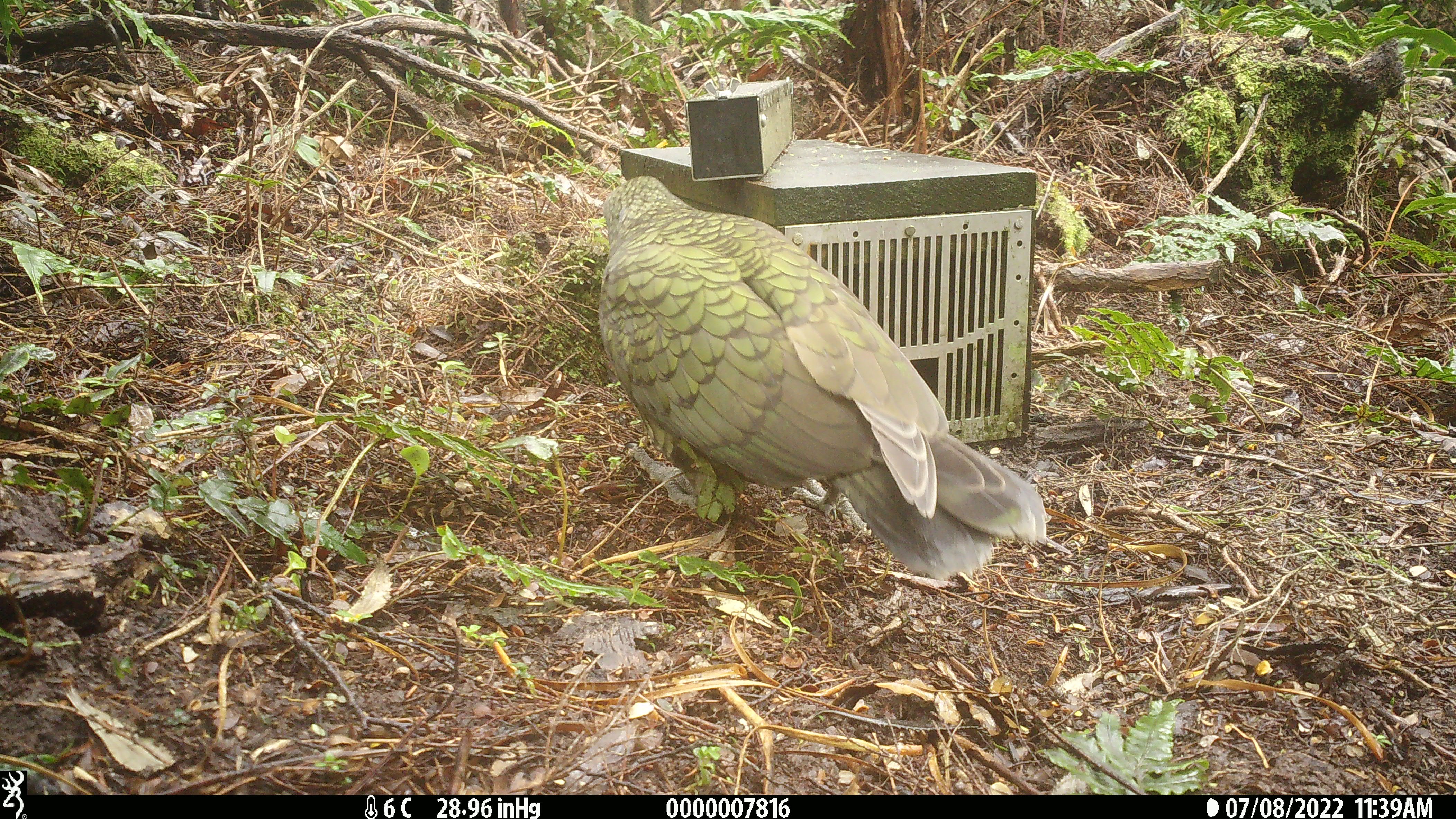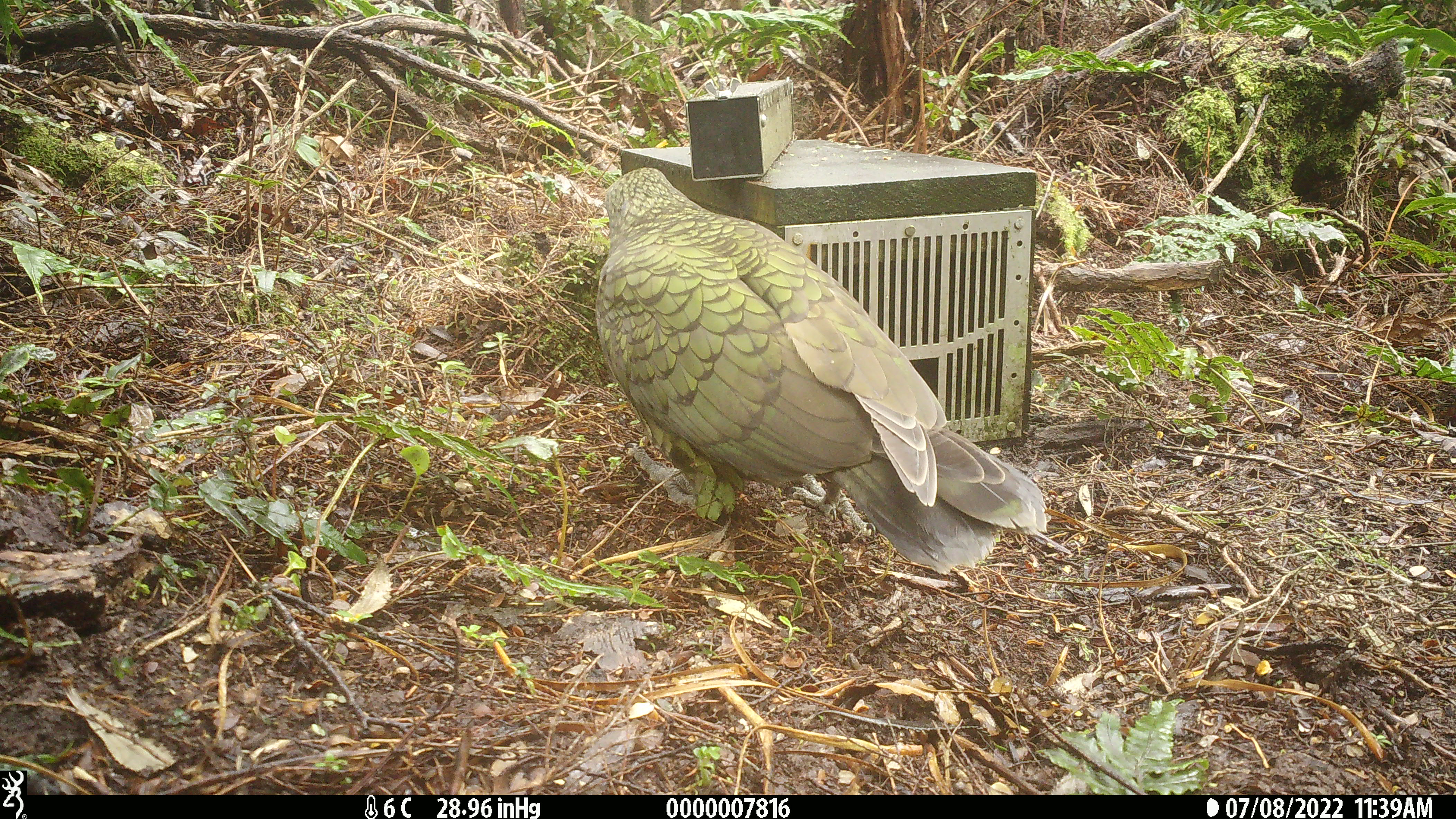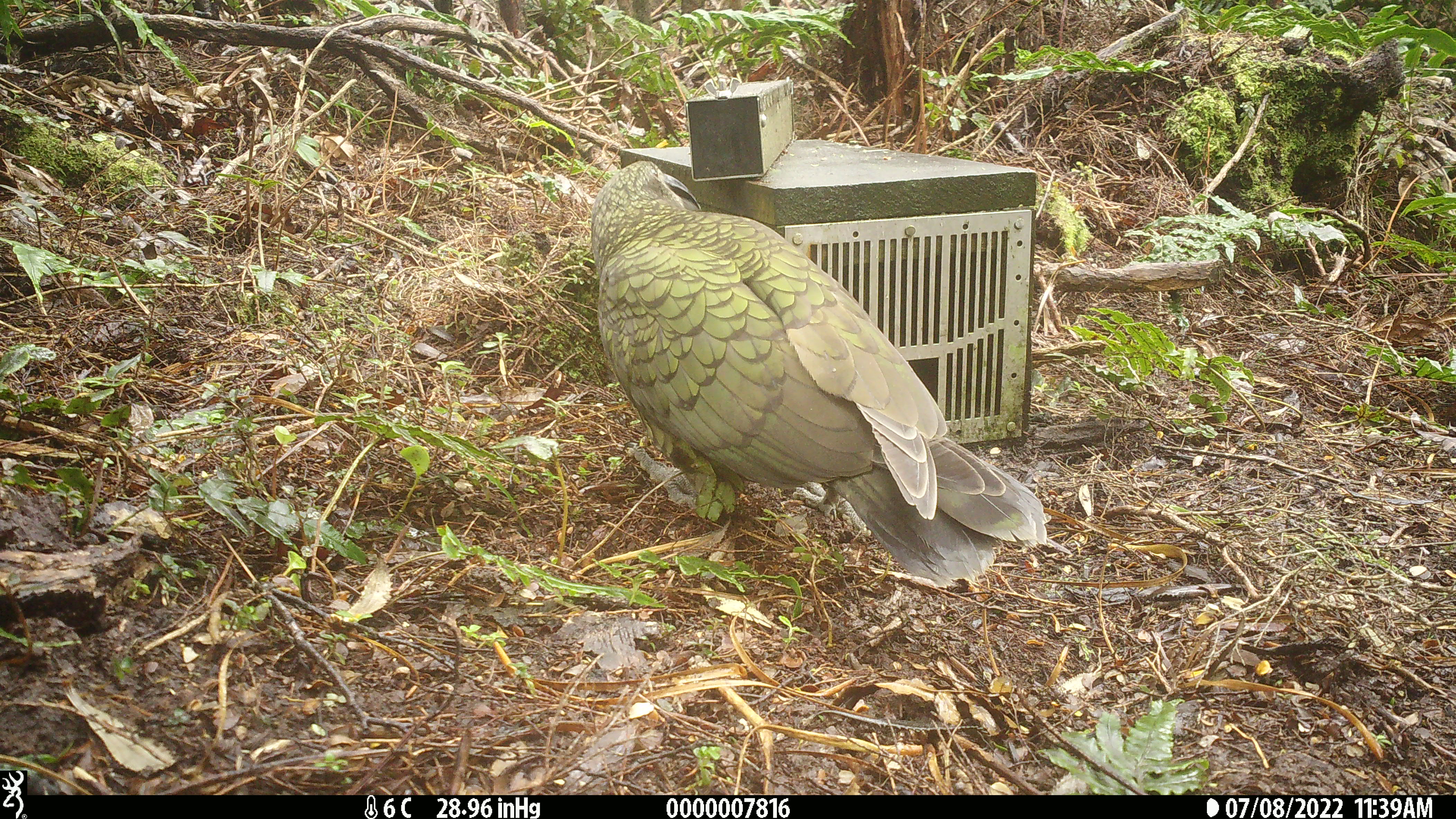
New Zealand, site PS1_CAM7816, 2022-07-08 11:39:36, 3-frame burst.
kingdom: Animalia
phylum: Chordata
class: Aves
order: Psittaciformes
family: Strigopidae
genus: Nestor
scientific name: Nestor notabilis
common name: kea